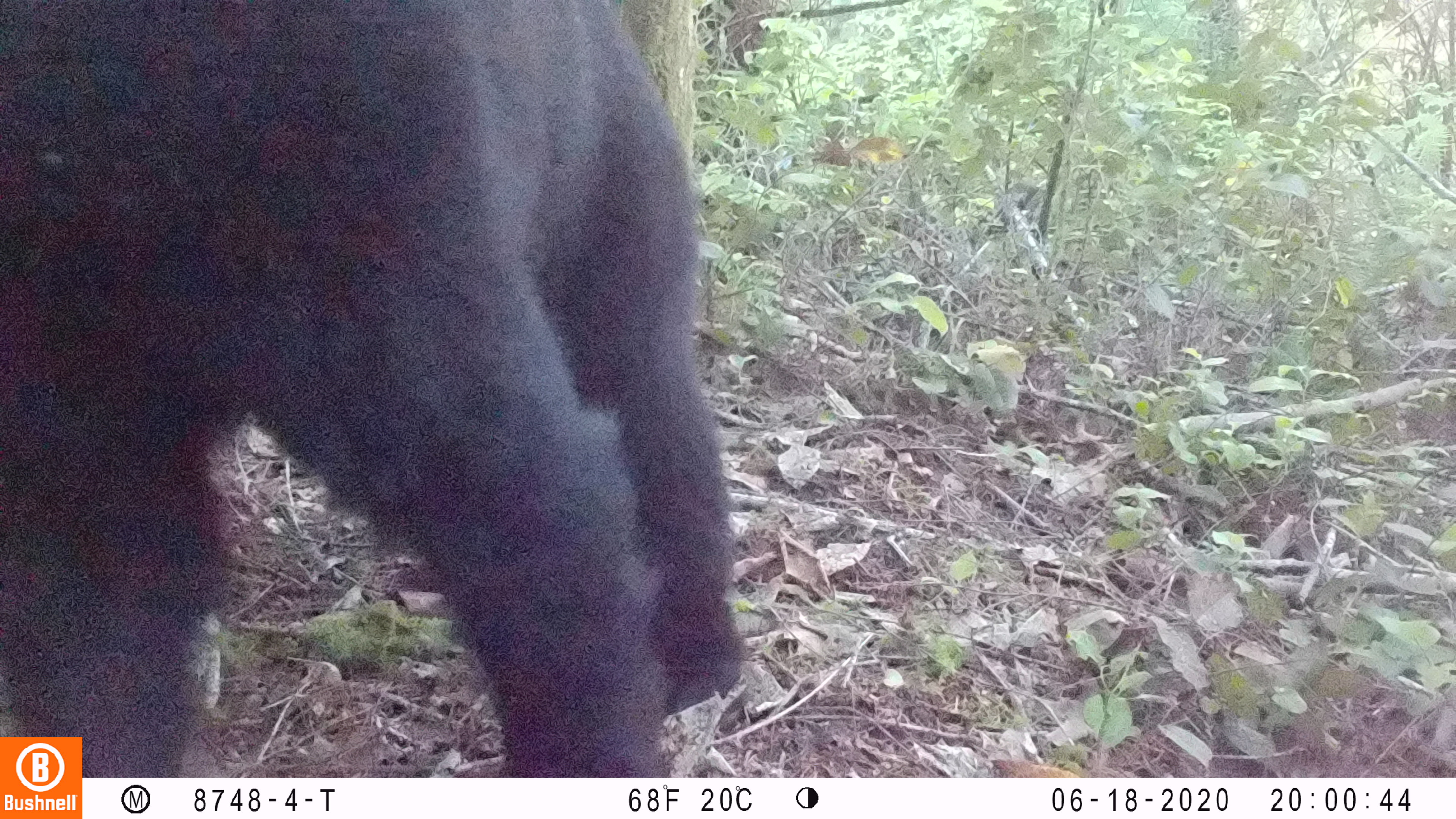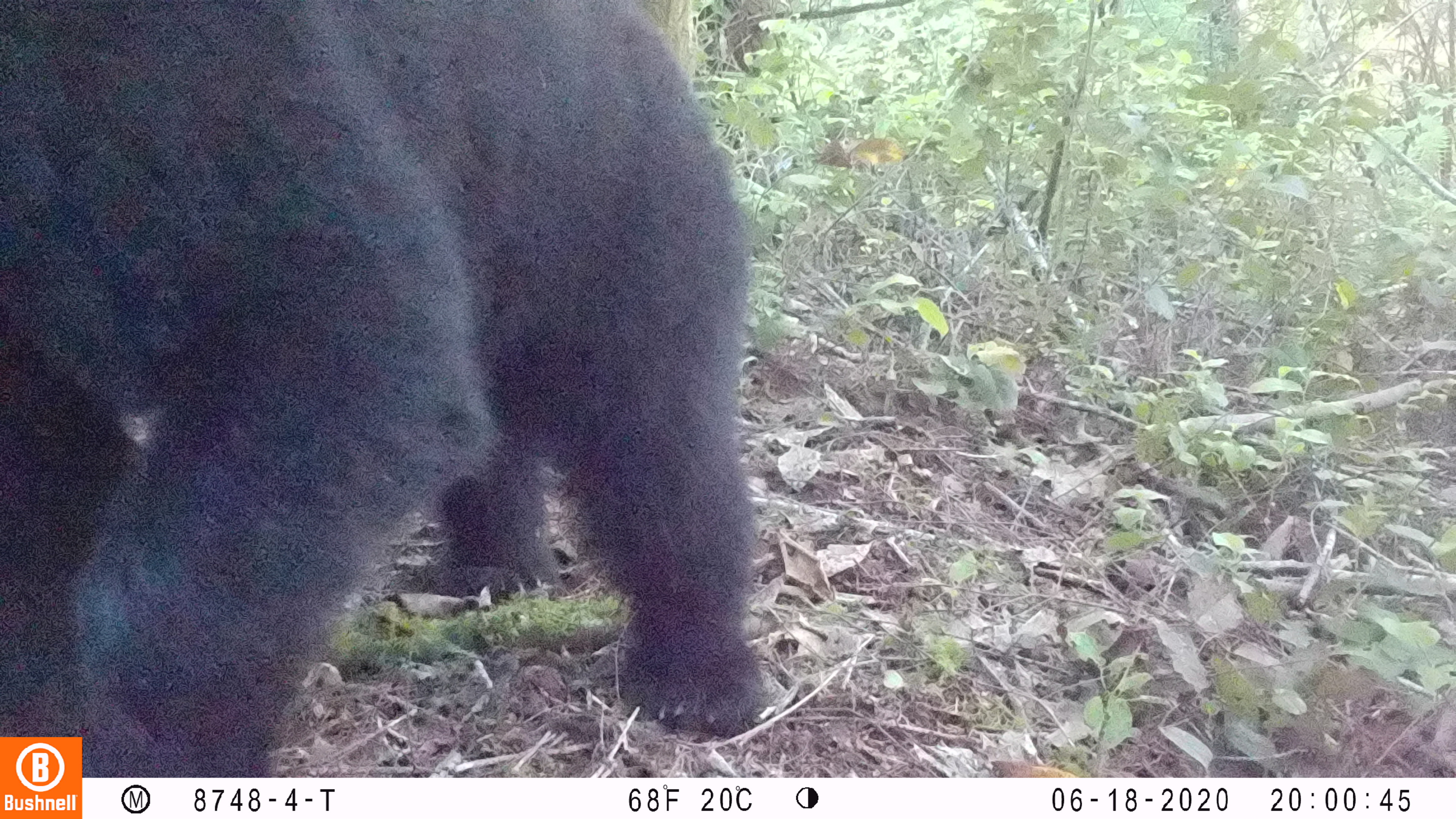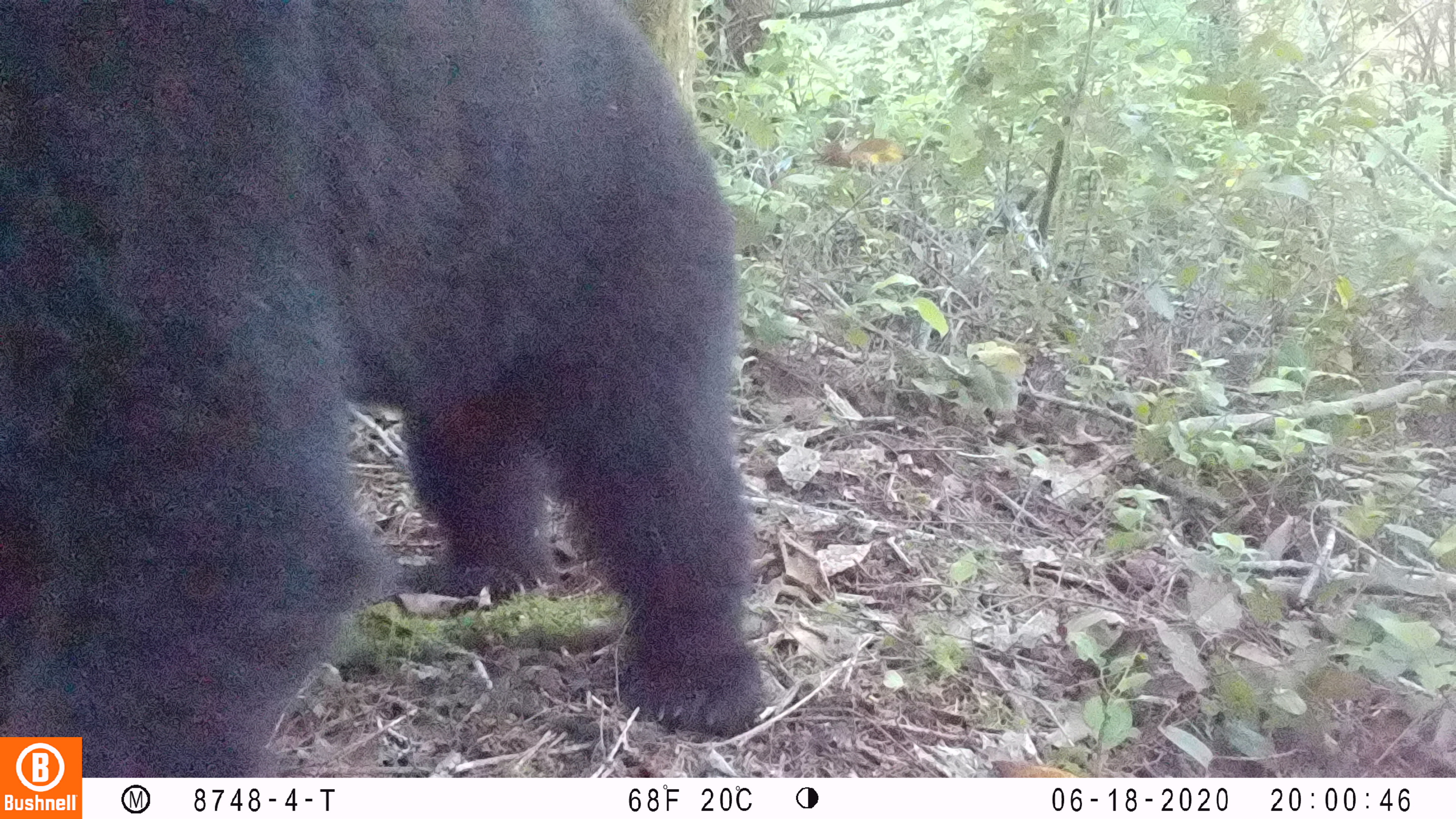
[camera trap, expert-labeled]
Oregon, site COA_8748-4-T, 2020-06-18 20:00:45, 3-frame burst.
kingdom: Animalia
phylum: Chordata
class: Mammalia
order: Carnivora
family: Ursidae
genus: Ursus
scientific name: Ursus americanus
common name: american black bear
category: black bear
Black bear (american black bear) (Ursus americanus).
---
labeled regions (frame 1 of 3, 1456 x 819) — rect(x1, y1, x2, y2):
black bear: rect(0, 0, 754, 729)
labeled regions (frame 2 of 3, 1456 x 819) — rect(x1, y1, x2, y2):
black bear: rect(3, 1, 773, 732)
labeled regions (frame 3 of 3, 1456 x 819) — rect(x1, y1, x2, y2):
black bear: rect(0, 3, 767, 731)